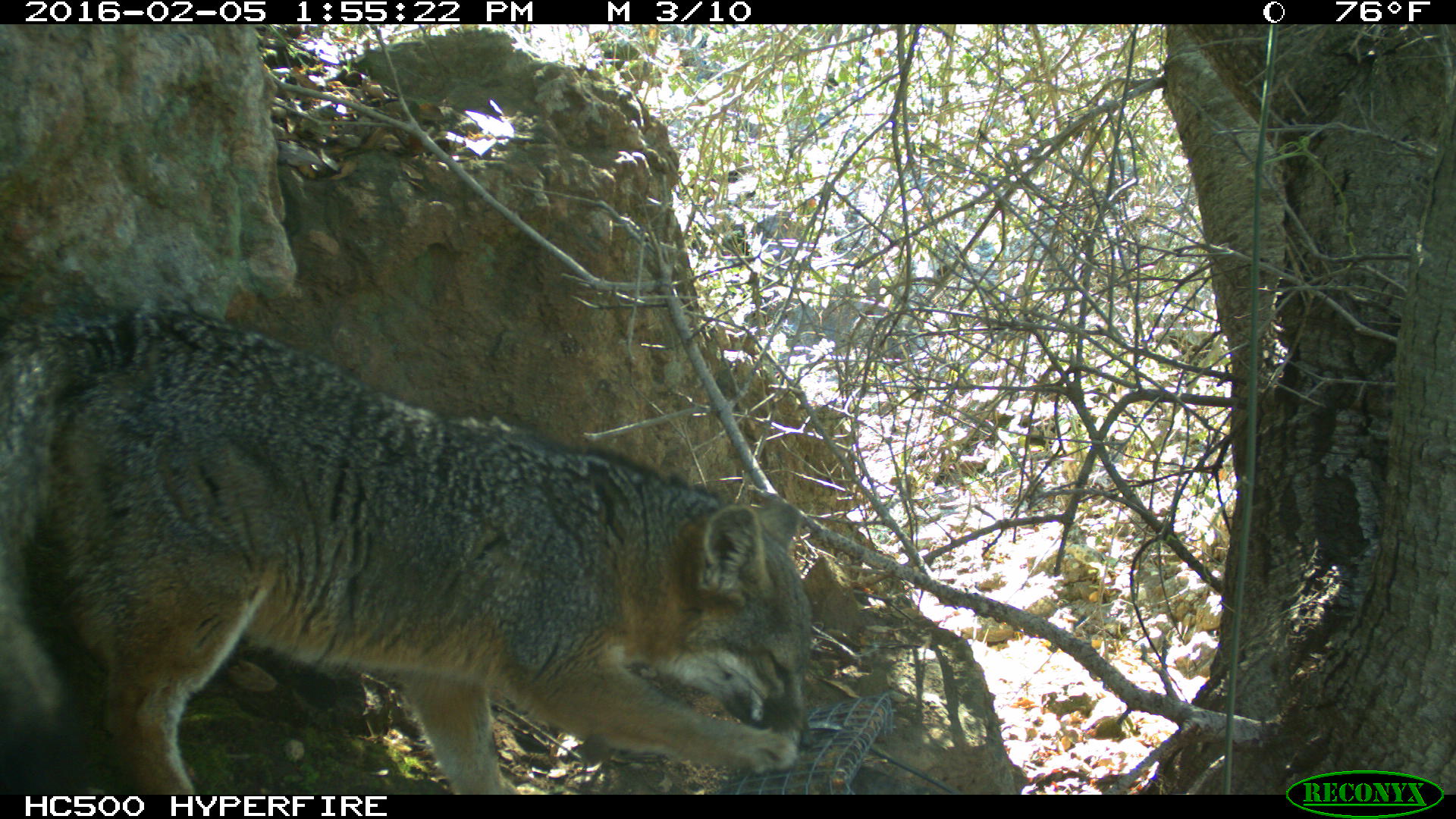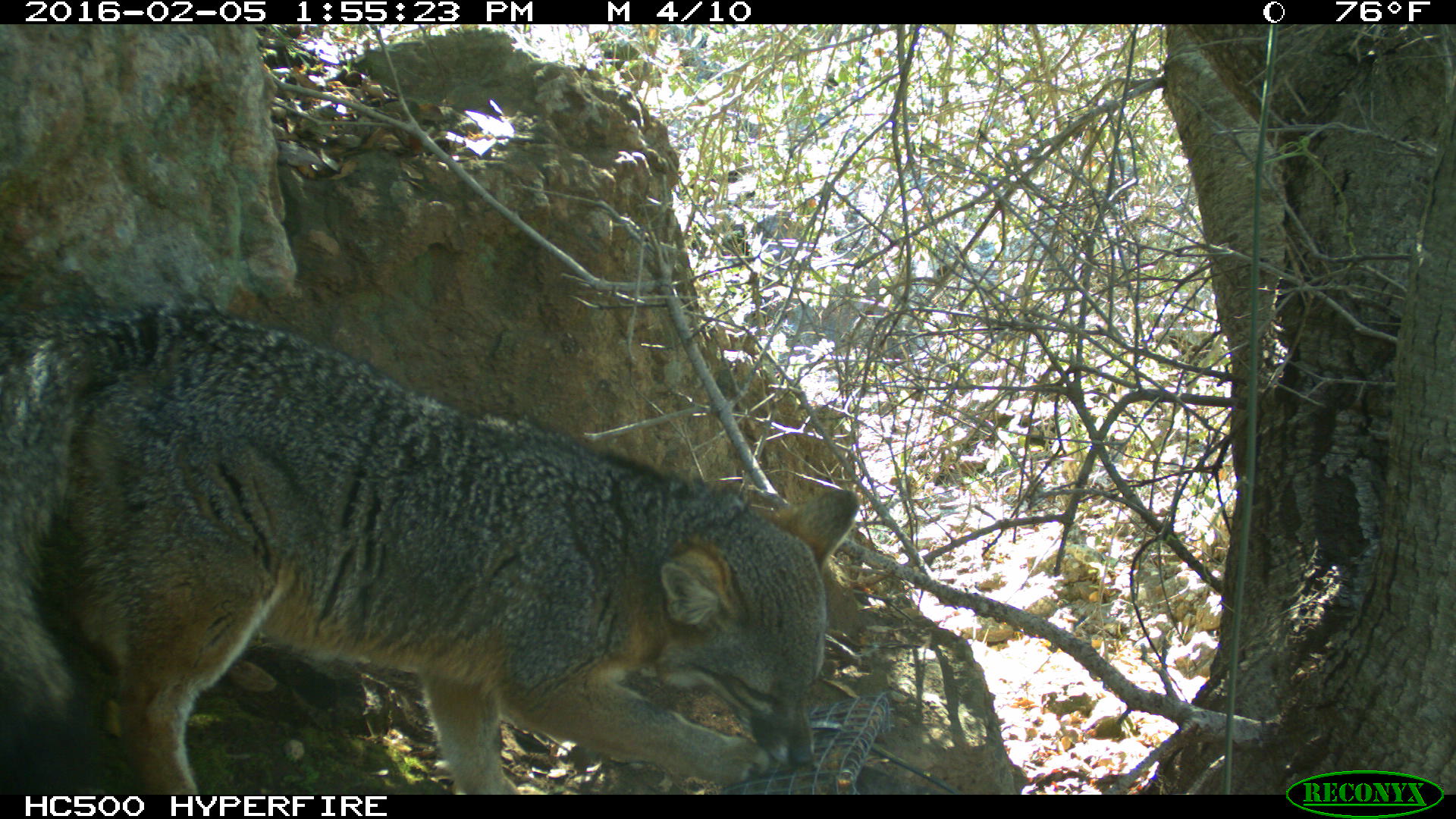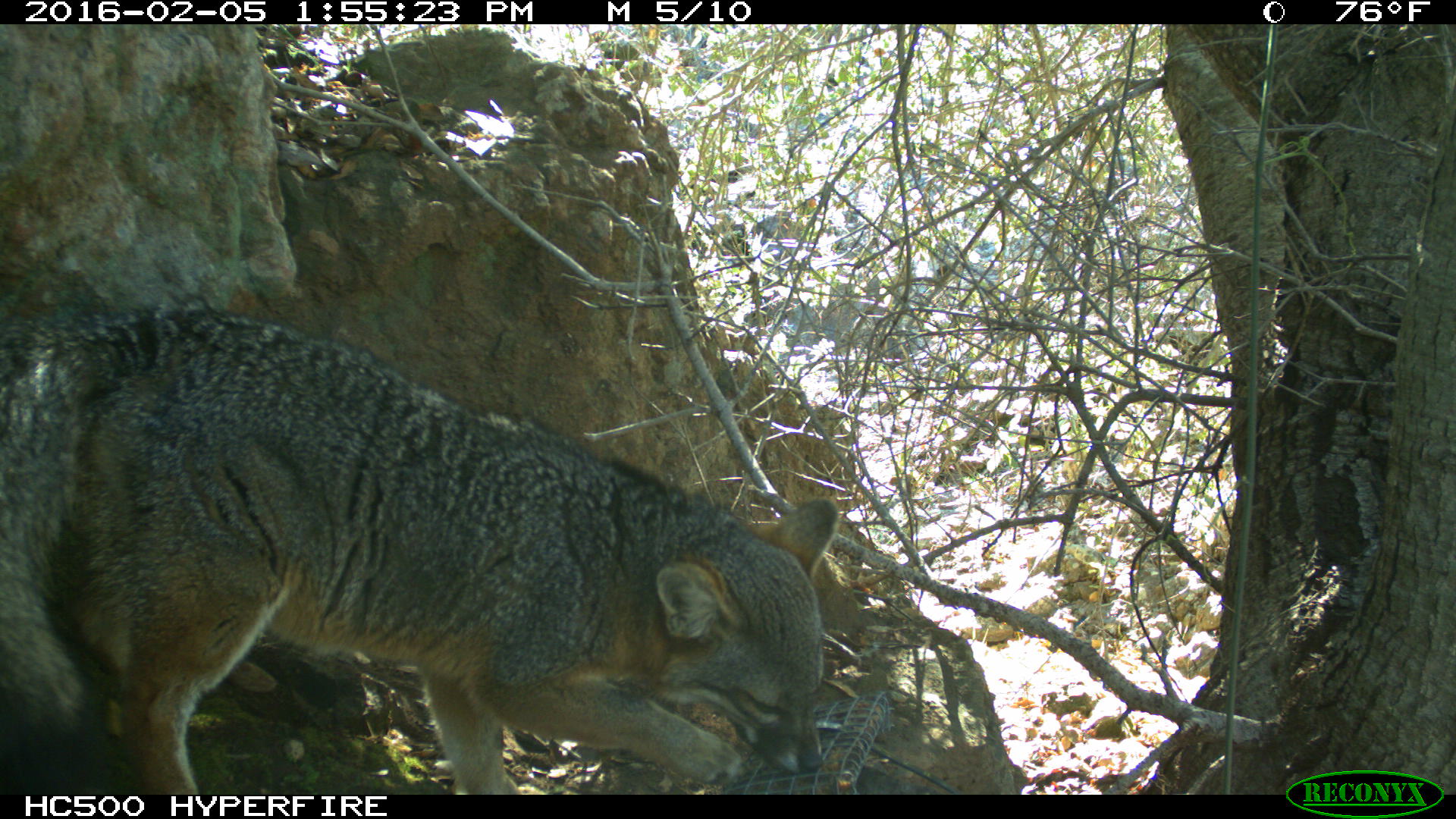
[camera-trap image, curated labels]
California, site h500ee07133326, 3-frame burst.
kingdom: Animalia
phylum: Chordata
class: Mammalia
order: Carnivora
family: Canidae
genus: Urocyon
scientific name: Urocyon littoralis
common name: island fox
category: fox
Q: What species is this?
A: Fox (island fox) (Urocyon littoralis).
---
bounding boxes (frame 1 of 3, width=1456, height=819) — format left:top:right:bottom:
fox: 0:306:810:794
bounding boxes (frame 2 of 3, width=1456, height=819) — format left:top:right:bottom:
fox: 0:296:863:794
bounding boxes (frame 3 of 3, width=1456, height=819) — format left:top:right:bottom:
fox: 0:303:836:794